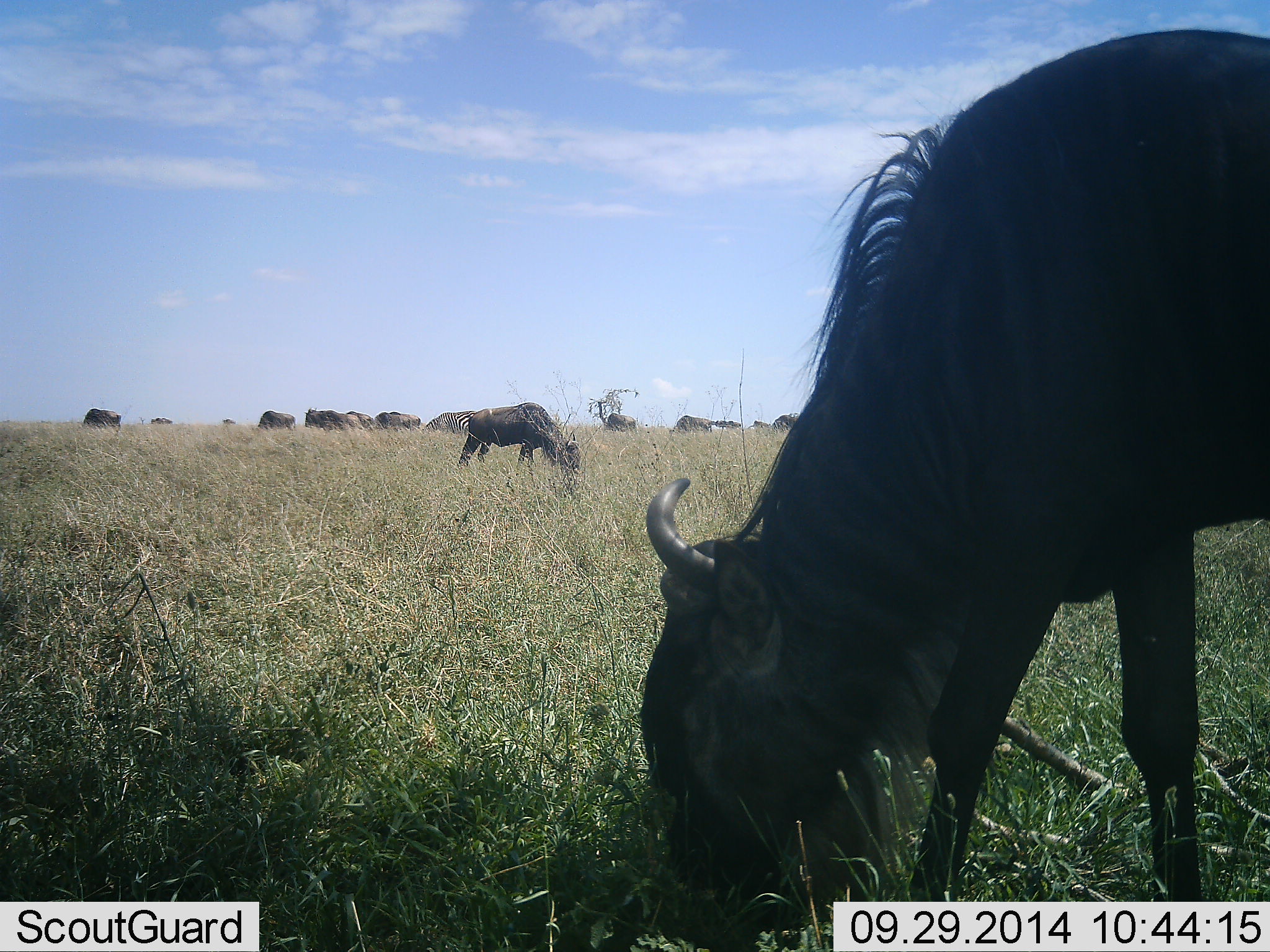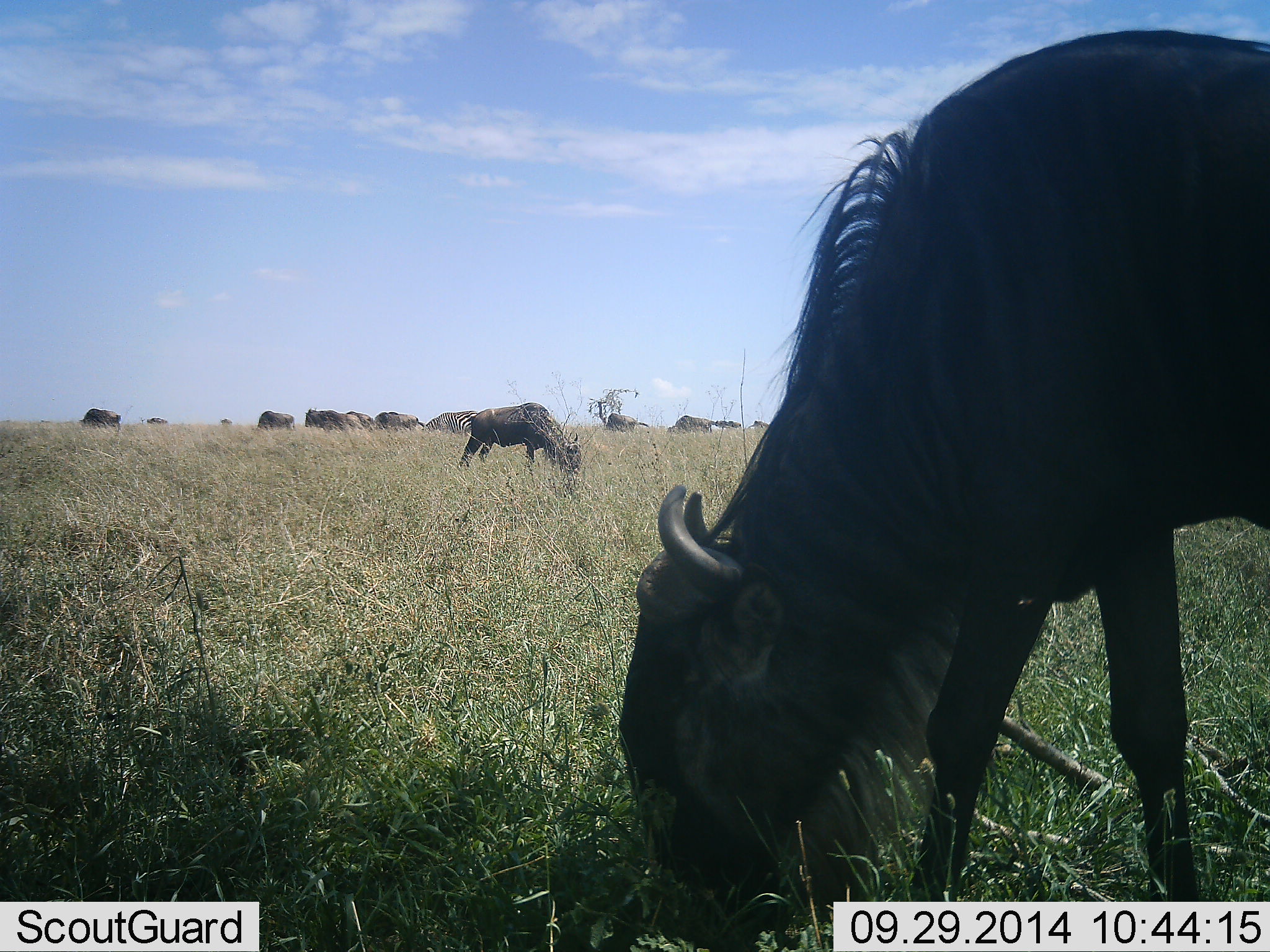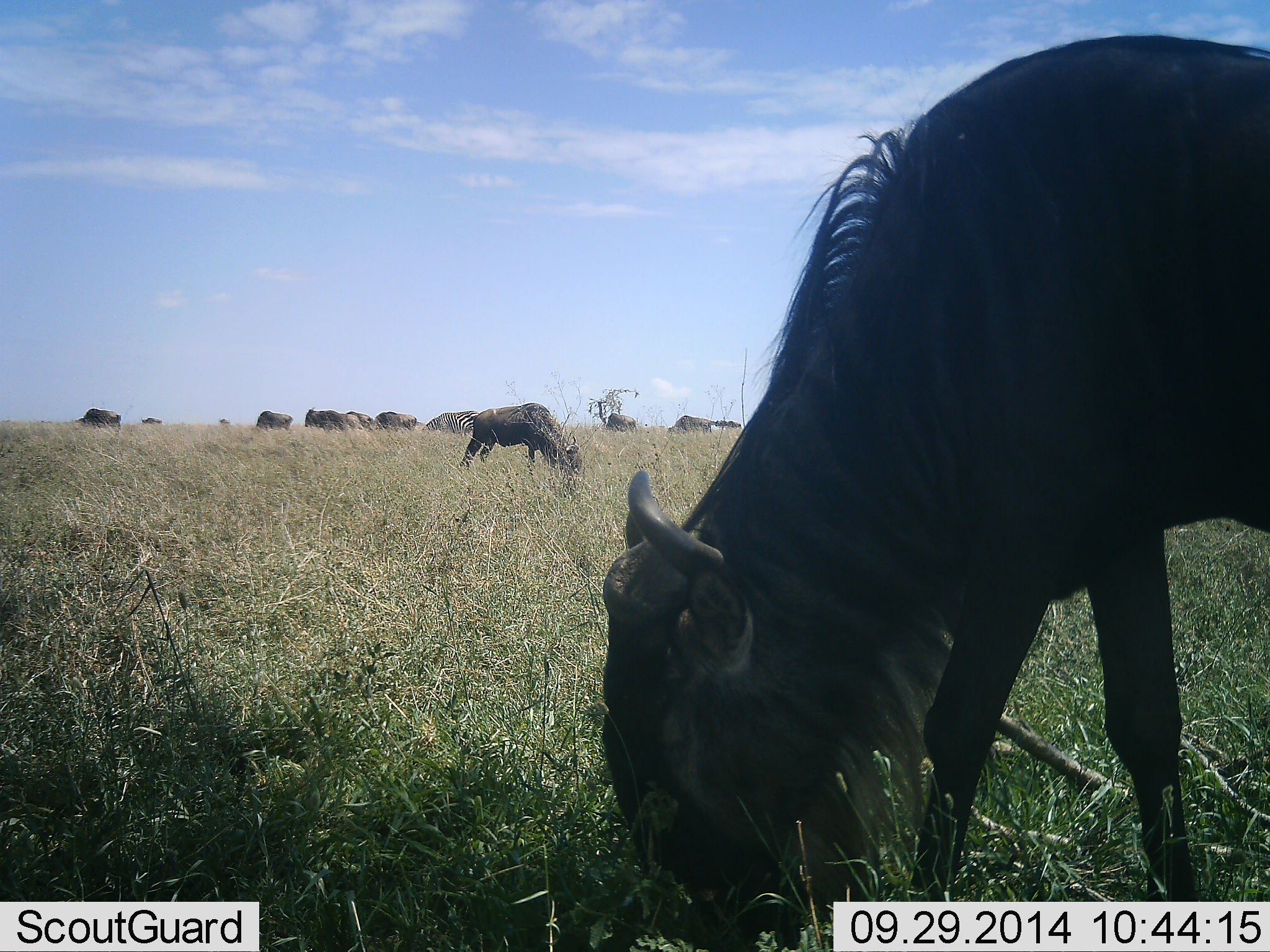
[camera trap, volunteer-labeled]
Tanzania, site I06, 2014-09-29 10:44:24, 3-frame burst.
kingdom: Animalia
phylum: Chordata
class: Mammalia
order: Artiodactyla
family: Bovidae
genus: Connochaetes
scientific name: Connochaetes taurinus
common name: blue wildebeest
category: wildebeest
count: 11-50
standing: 41%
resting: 0%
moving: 18%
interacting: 6%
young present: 0%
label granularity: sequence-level